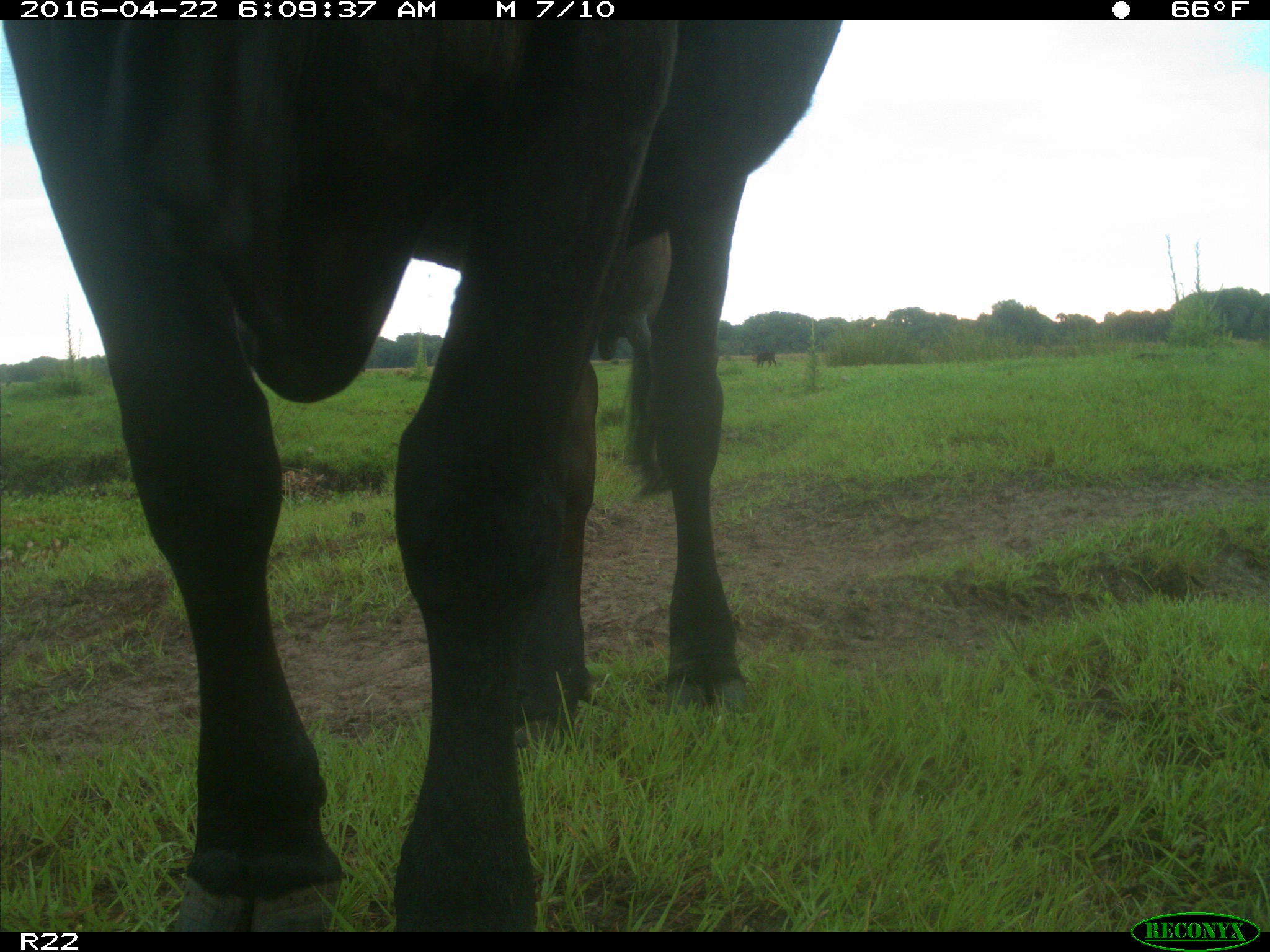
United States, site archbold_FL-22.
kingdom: Animalia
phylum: Chordata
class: Mammalia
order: Artiodactyla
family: Bovidae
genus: Bos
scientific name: Bos taurus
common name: domestic cow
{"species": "Bos taurus (domestic cow)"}